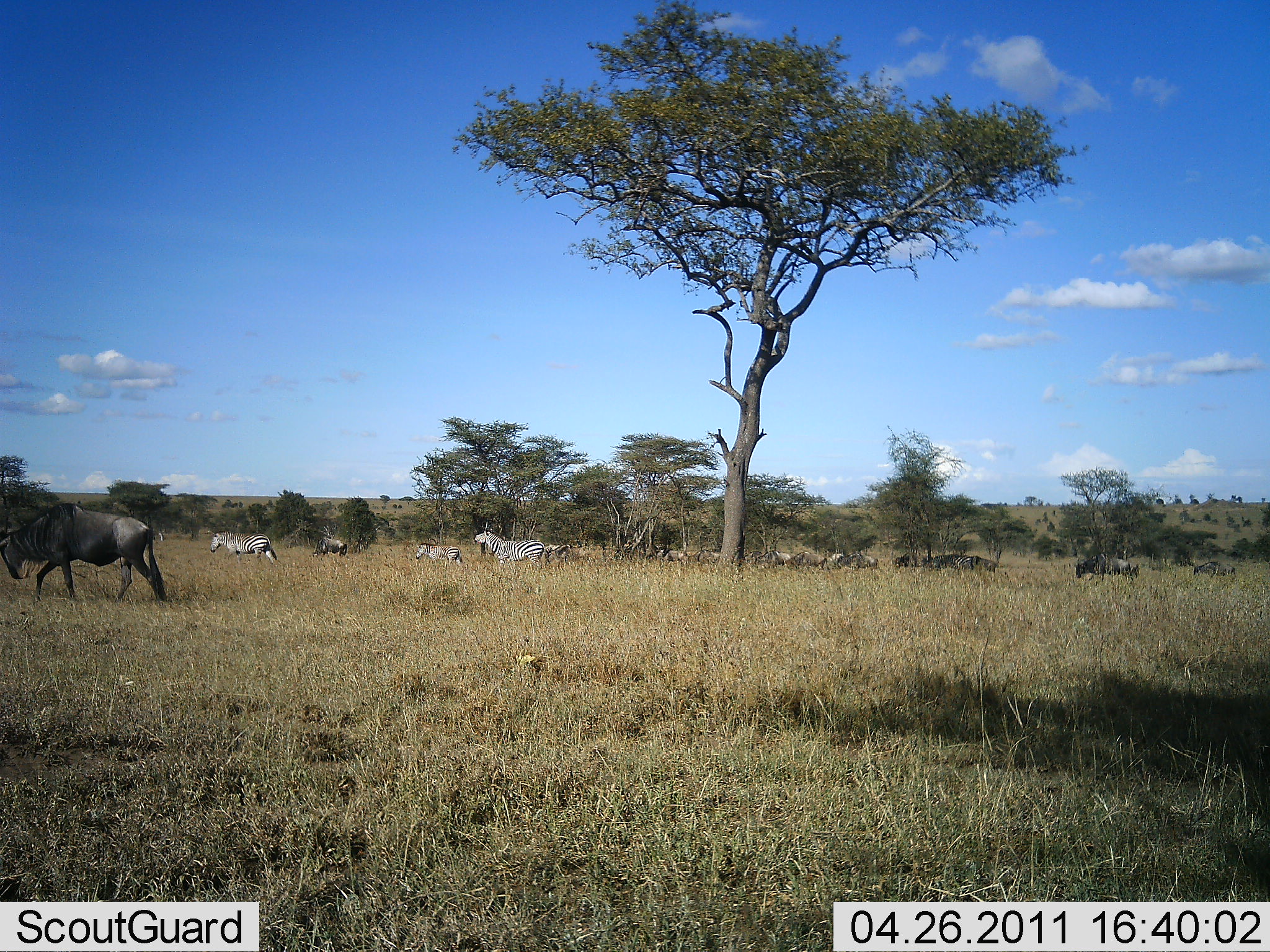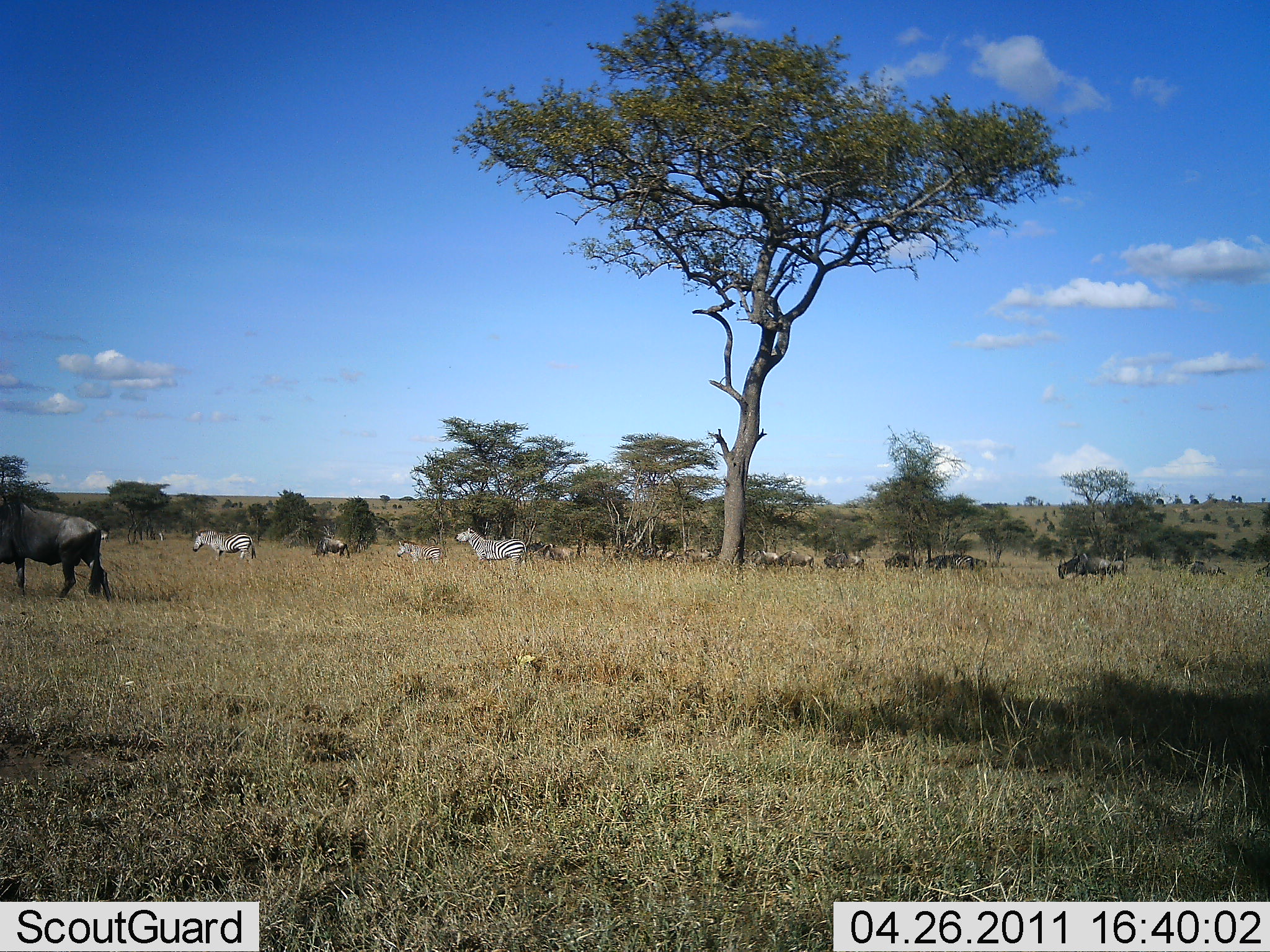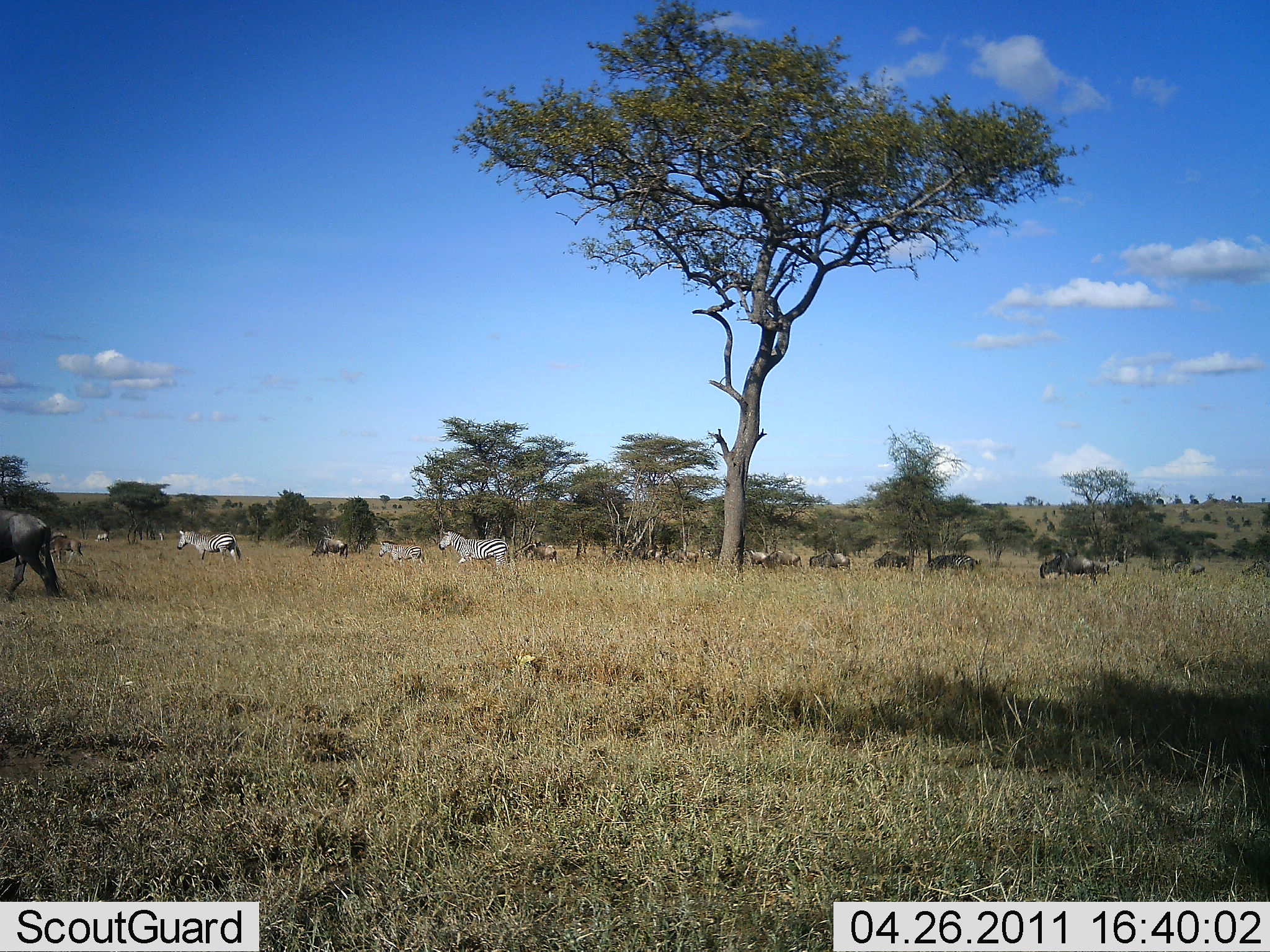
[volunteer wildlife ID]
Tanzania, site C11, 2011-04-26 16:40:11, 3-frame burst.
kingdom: Animalia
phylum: Chordata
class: Mammalia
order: Artiodactyla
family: Bovidae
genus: Connochaetes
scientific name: Connochaetes taurinus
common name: blue wildebeest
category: wildebeest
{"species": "wildebeest (blue wildebeest) (Connochaetes taurinus)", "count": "11-50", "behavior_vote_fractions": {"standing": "18%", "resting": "0%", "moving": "100%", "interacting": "9%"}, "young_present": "0%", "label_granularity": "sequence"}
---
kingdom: Animalia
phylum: Chordata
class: Mammalia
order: Perissodactyla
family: Equidae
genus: Equus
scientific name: Equus quagga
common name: plains zebra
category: zebra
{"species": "zebra (plains zebra) (Equus quagga)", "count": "3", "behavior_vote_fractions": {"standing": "9%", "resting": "0%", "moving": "100%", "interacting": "0%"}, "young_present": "0%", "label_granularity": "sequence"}